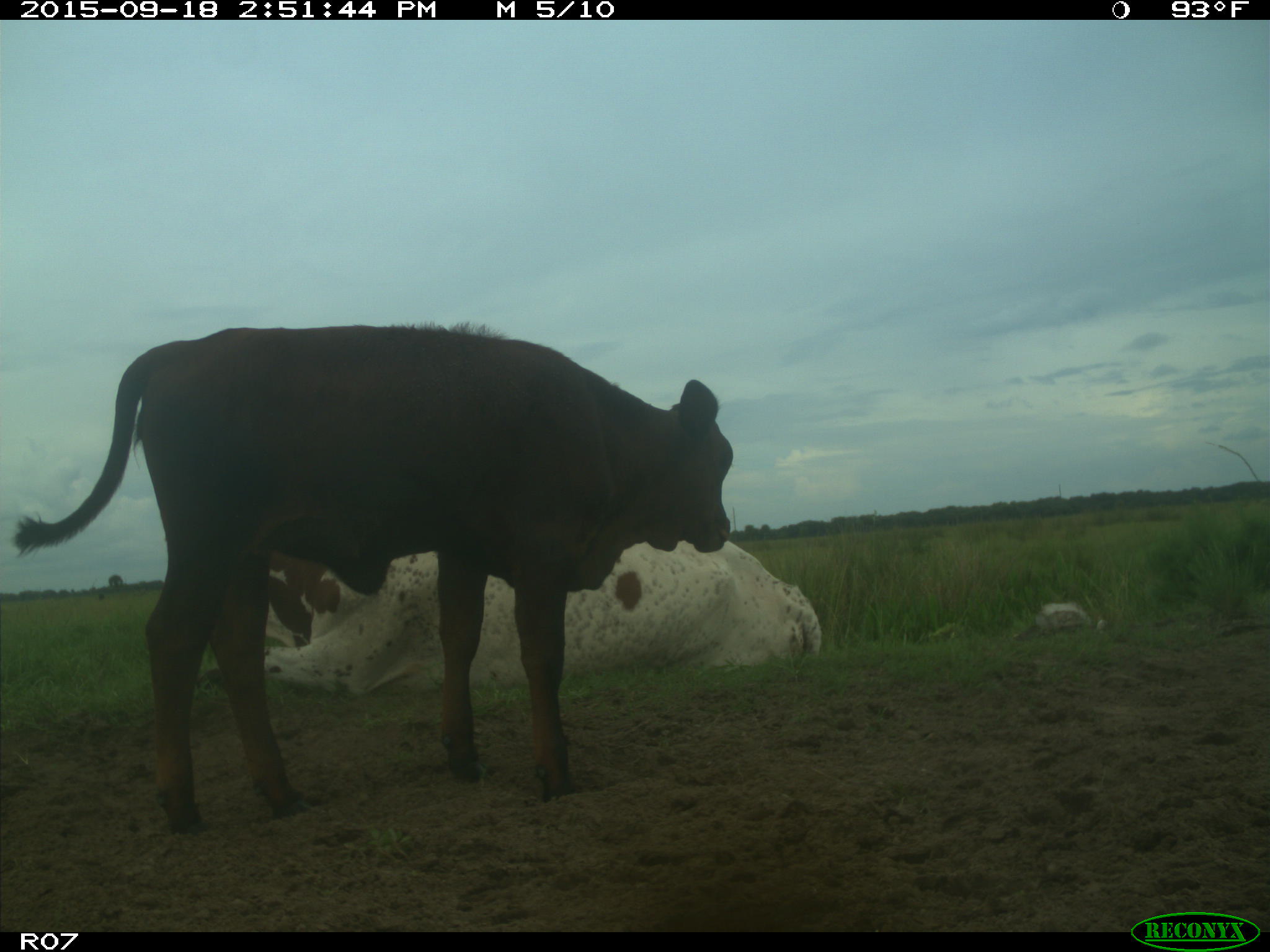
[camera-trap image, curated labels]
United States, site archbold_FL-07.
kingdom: Animalia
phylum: Chordata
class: Mammalia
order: Artiodactyla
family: Bovidae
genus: Bos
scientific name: Bos taurus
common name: domestic cow